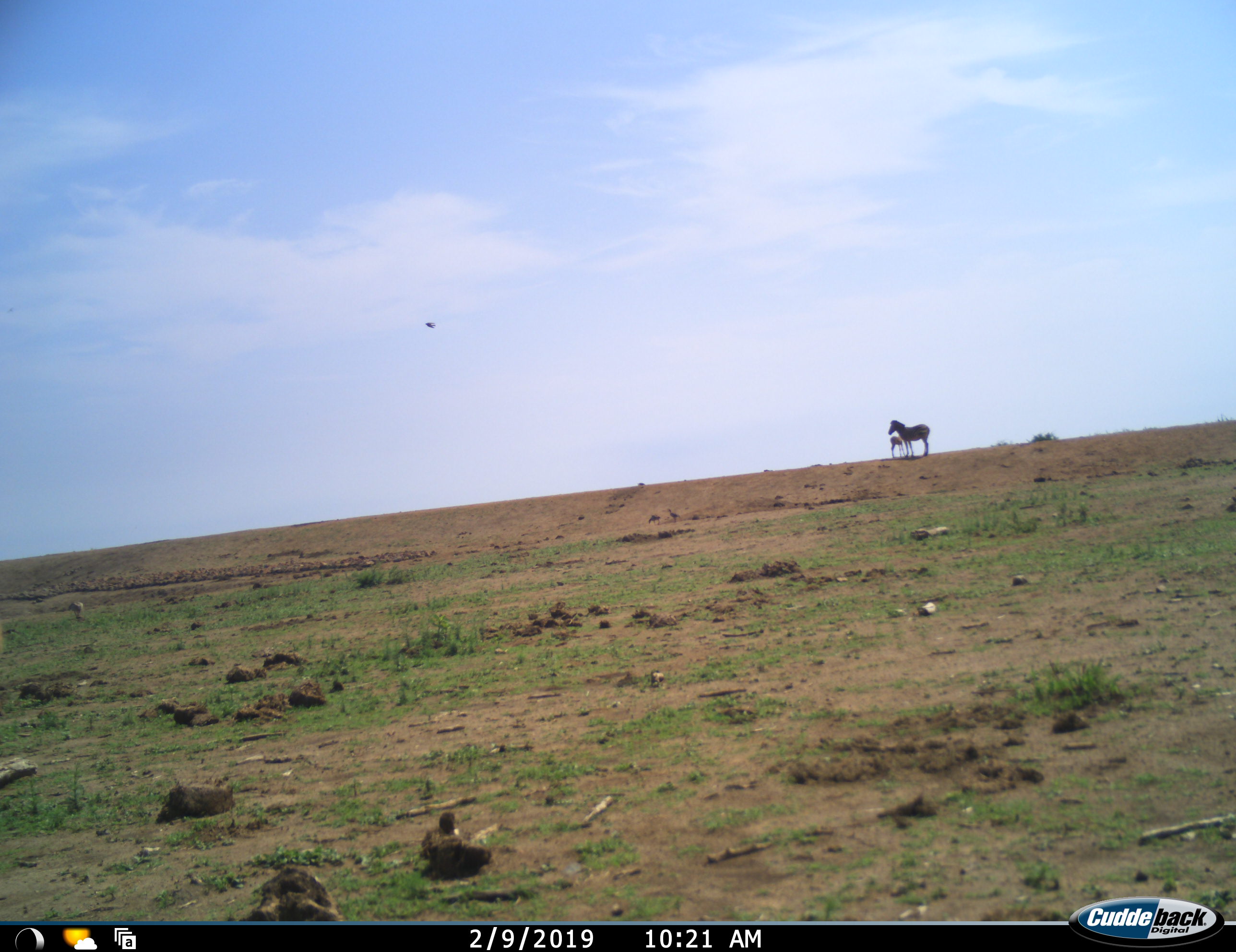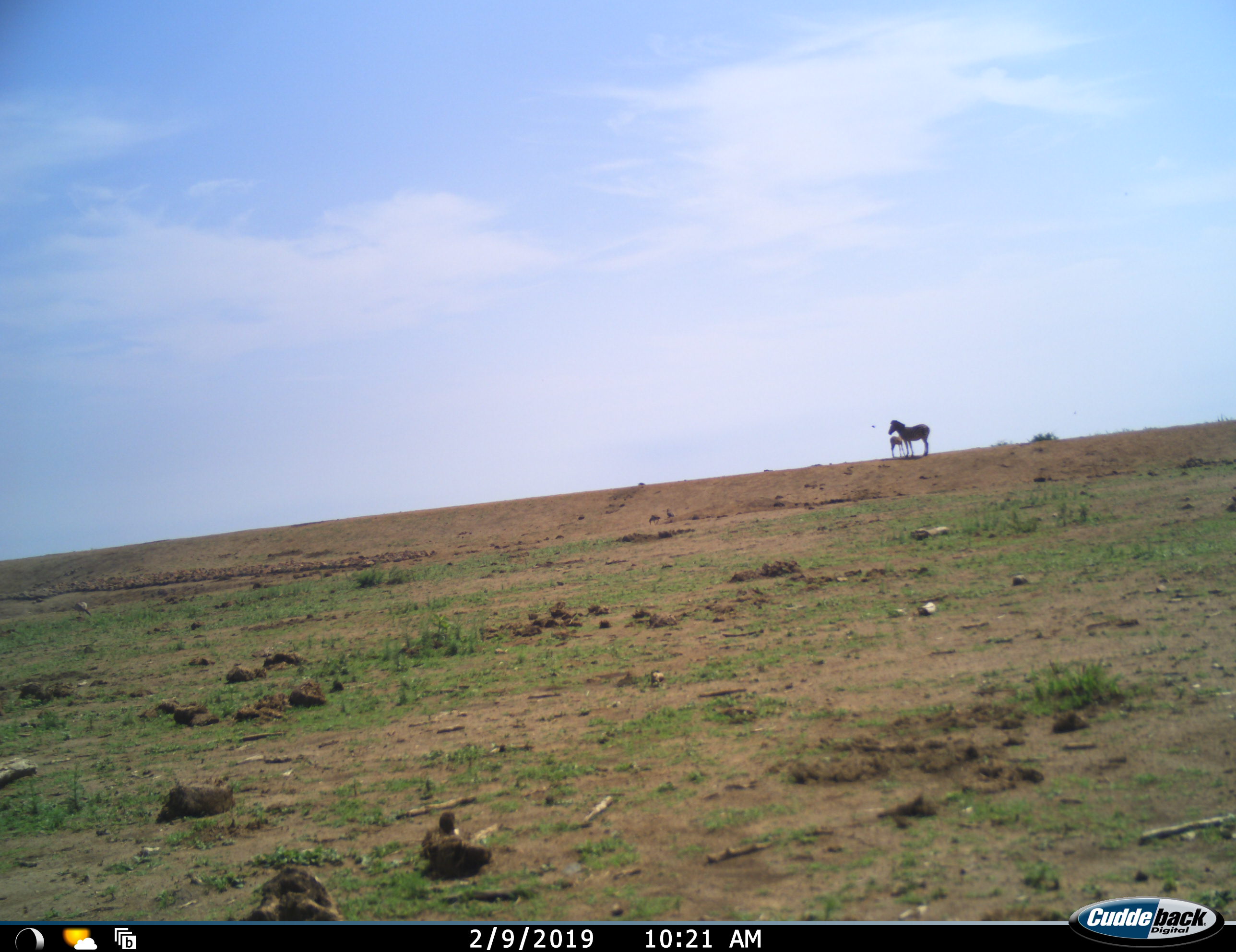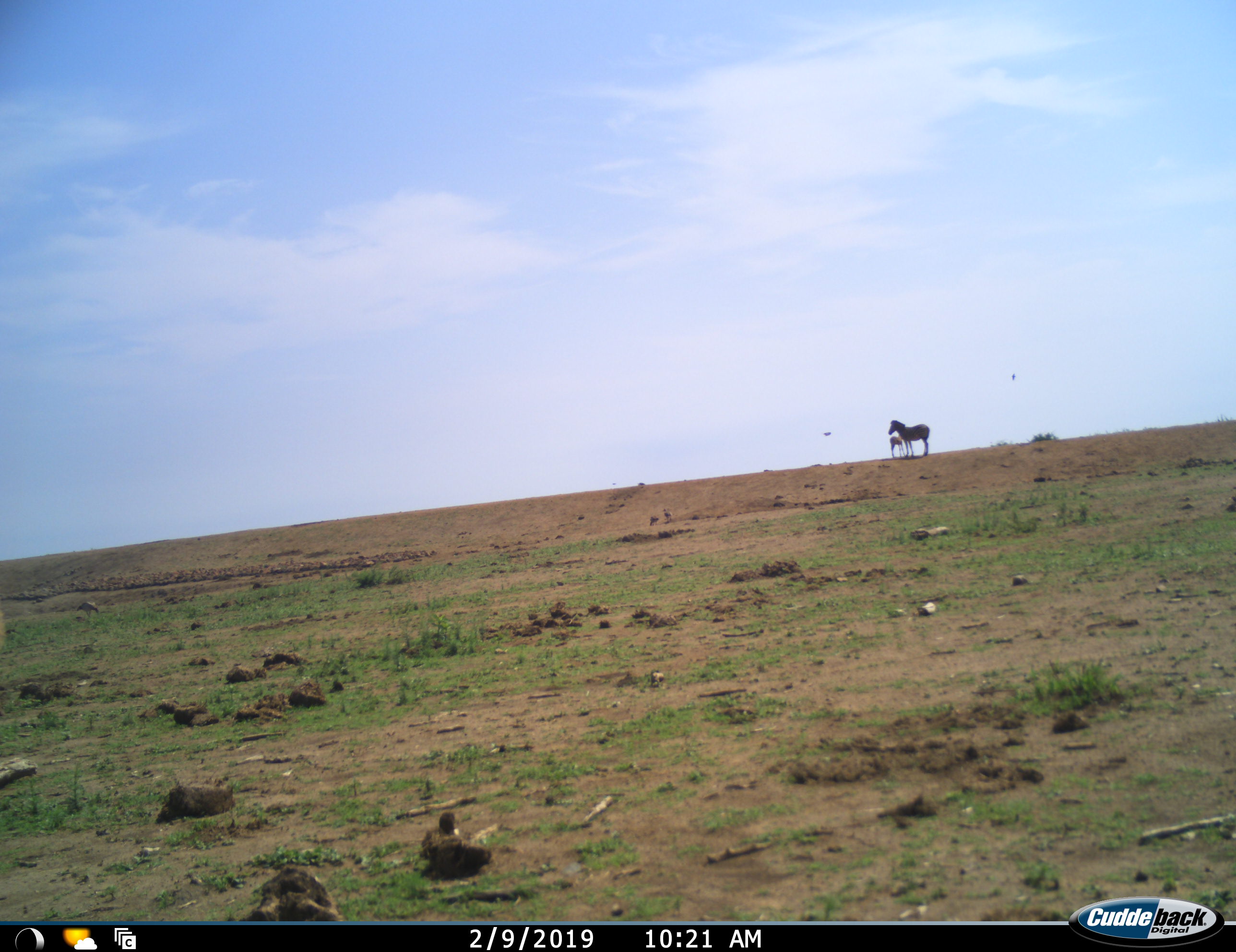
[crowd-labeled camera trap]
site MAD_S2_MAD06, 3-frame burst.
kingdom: Animalia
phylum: Chordata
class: Mammalia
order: Perissodactyla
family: Equidae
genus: Equus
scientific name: Equus quagga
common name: plains zebra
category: zebraplains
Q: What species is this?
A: Zebraplains (plains zebra) (Equus quagga).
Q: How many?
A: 2.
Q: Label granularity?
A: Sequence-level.